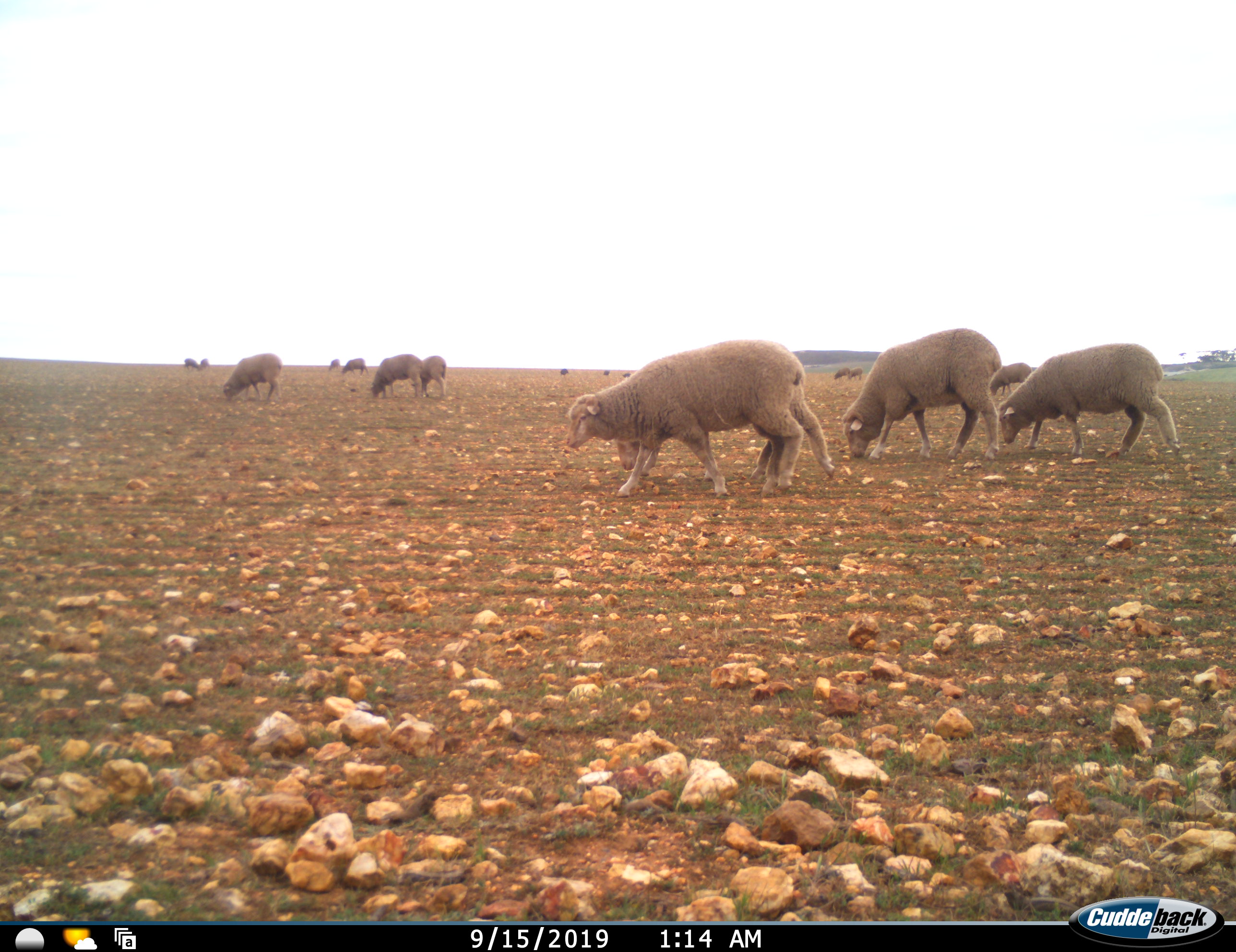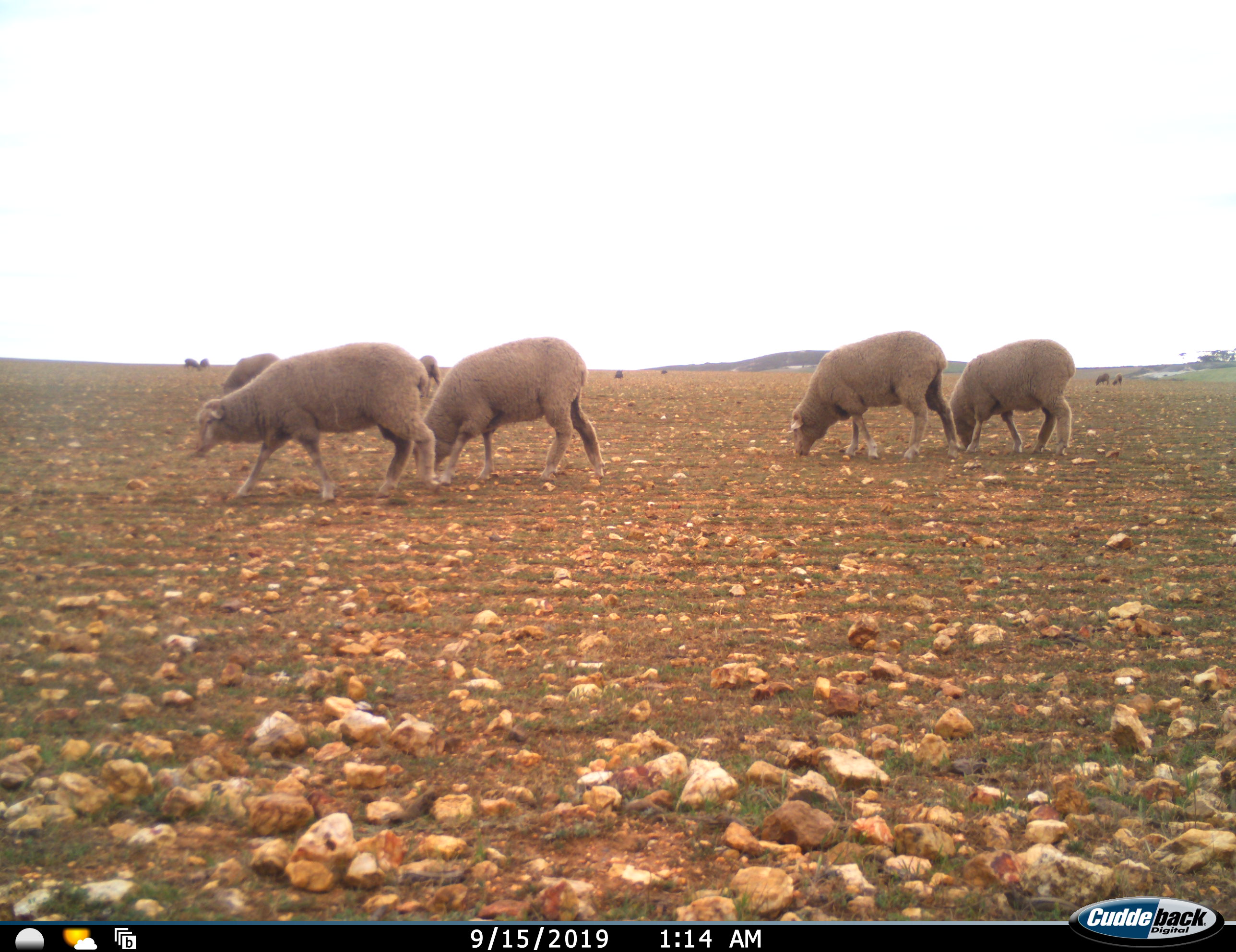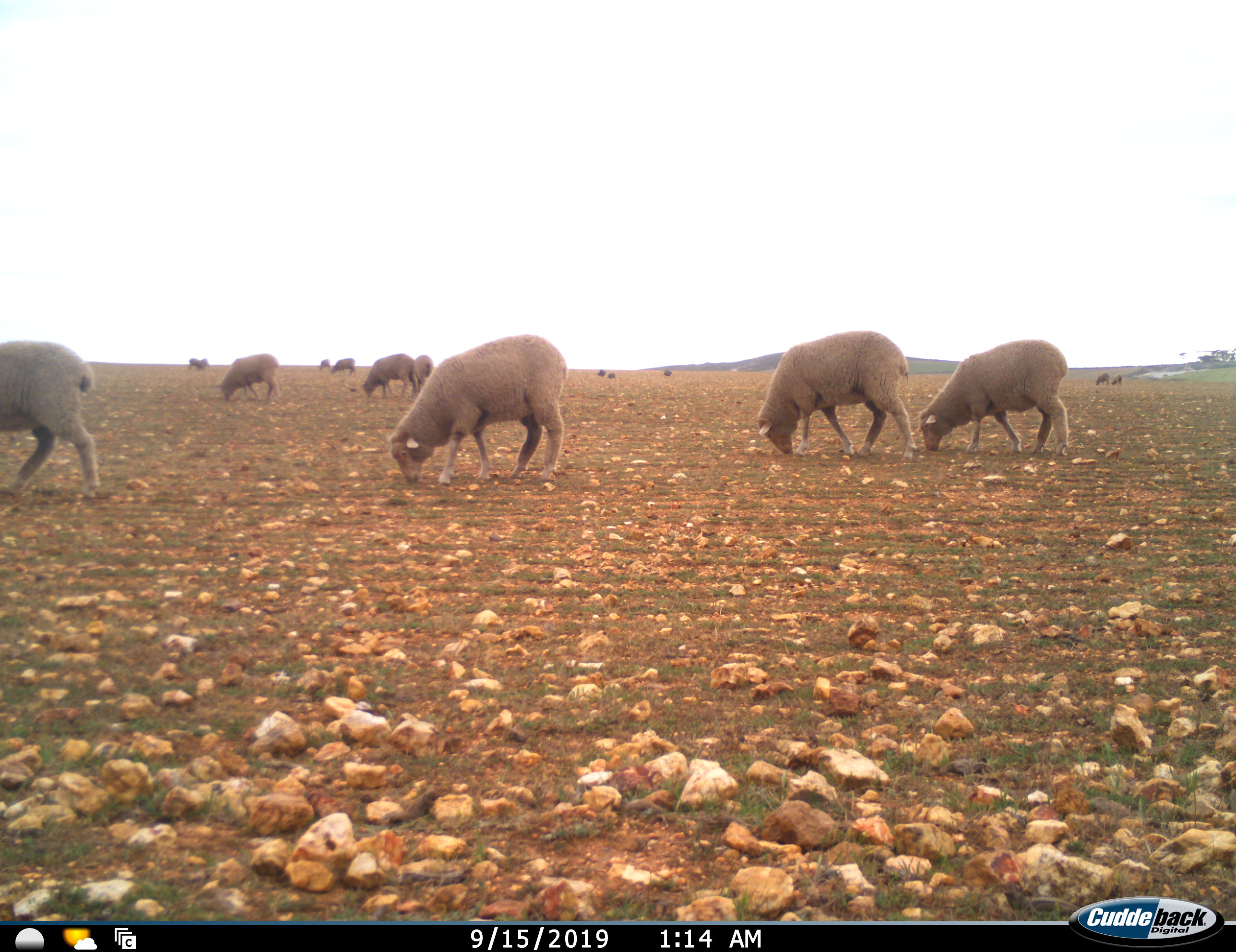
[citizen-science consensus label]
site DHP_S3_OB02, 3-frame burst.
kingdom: Animalia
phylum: Chordata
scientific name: Vertebrata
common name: domestic animal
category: domesticanimal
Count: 11-50.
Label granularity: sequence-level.